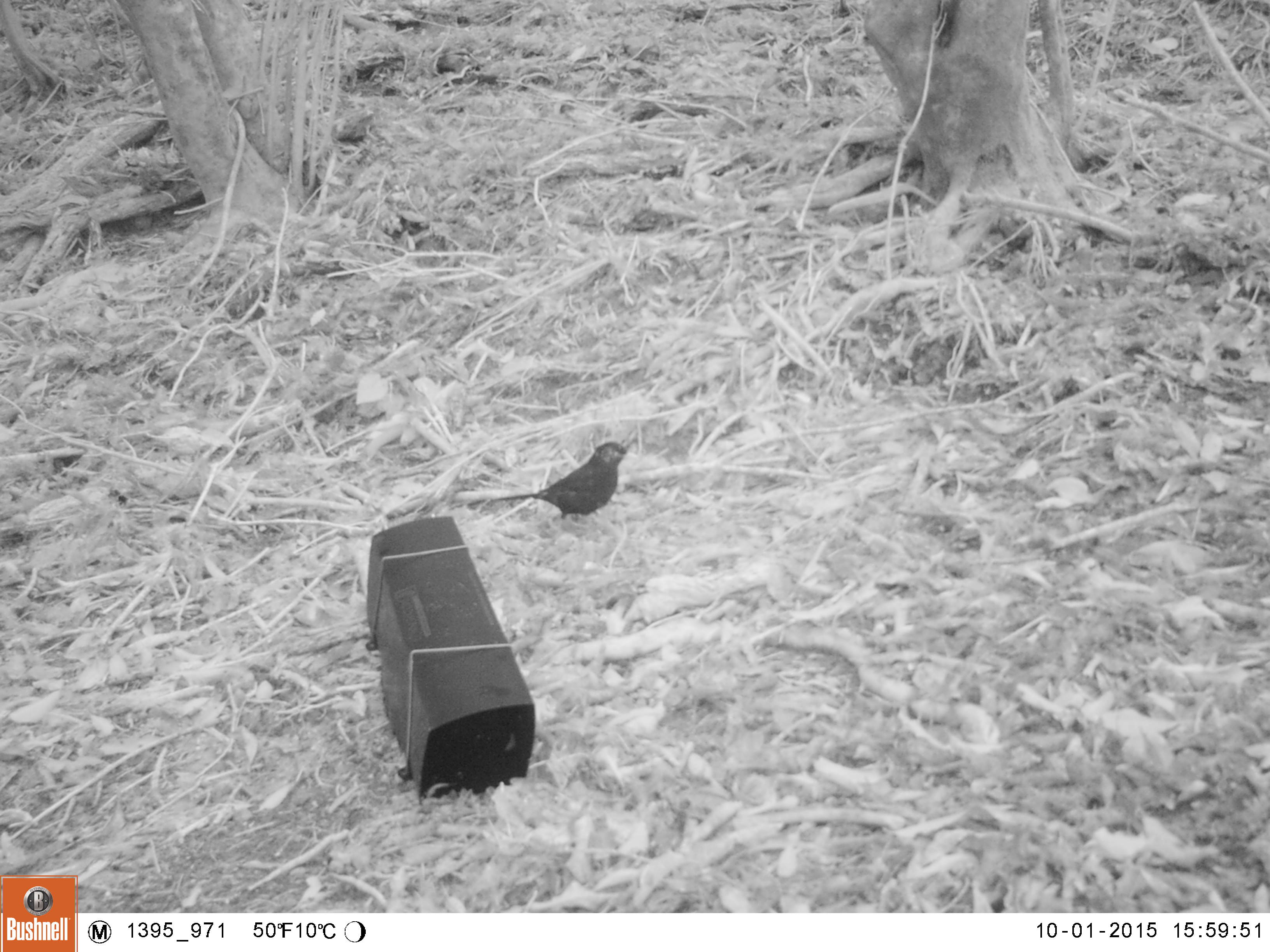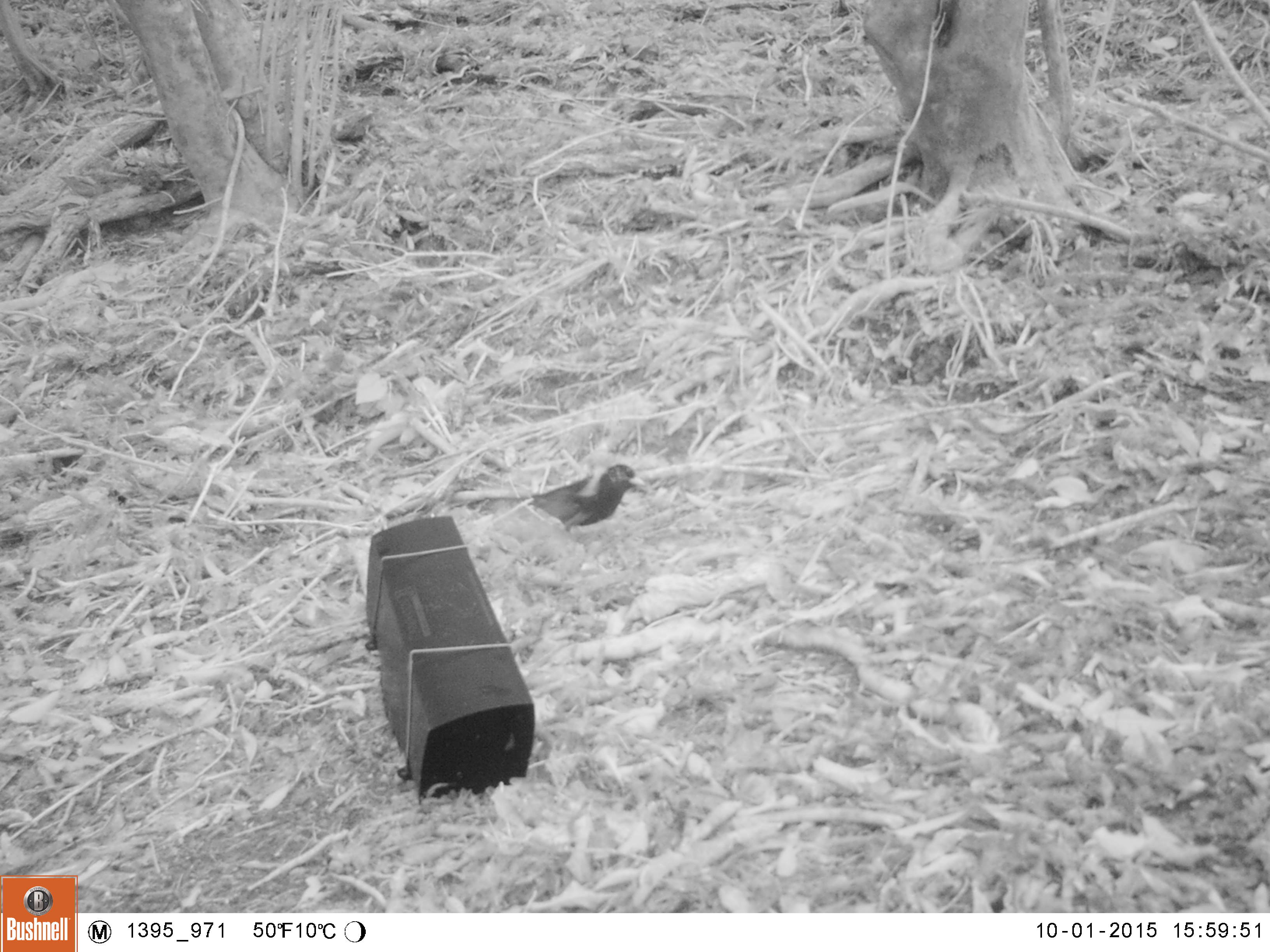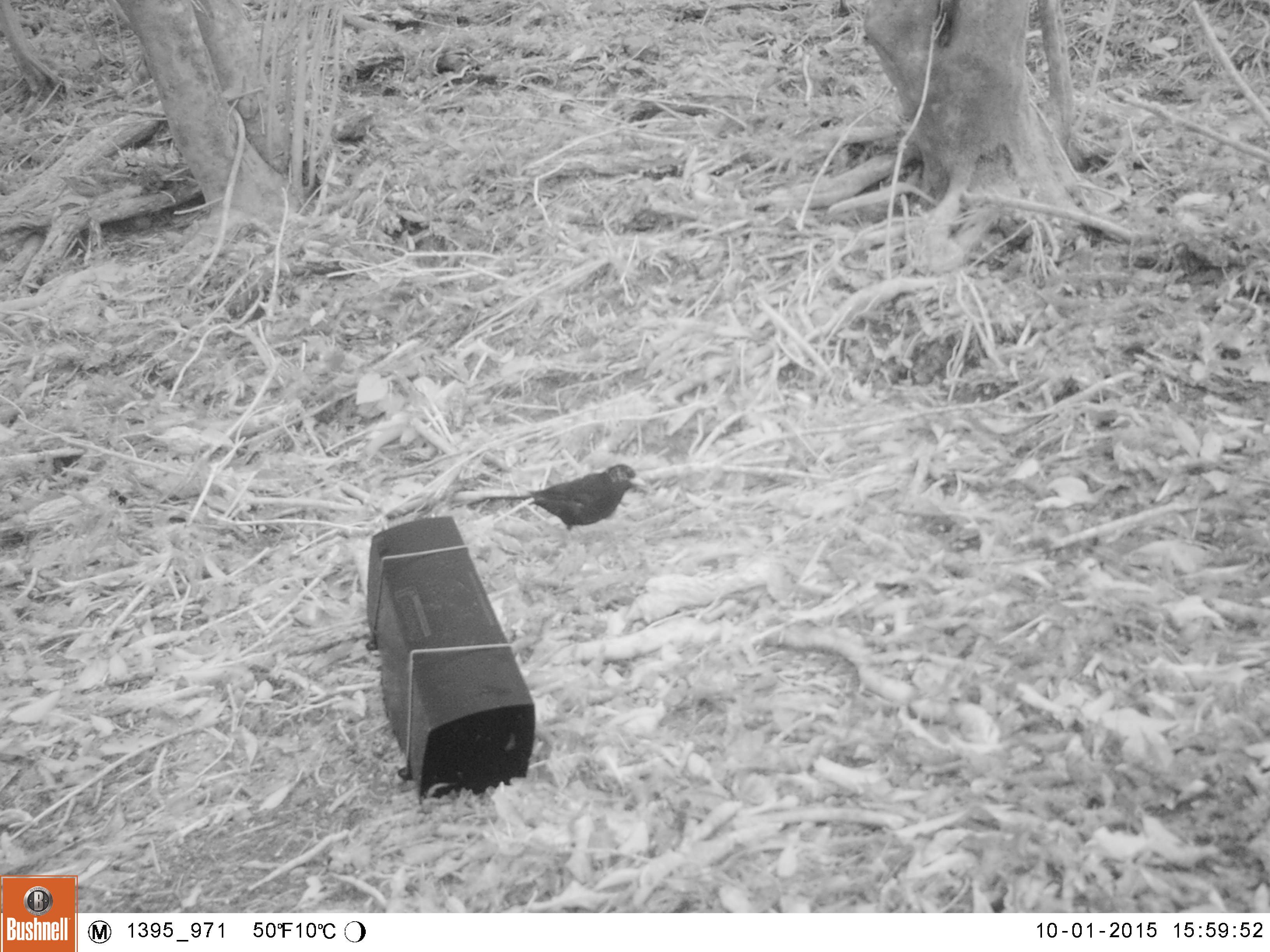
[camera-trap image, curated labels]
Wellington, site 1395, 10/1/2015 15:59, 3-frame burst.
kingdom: Animalia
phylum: Chordata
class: Aves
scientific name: Aves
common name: bird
Bird (Aves).